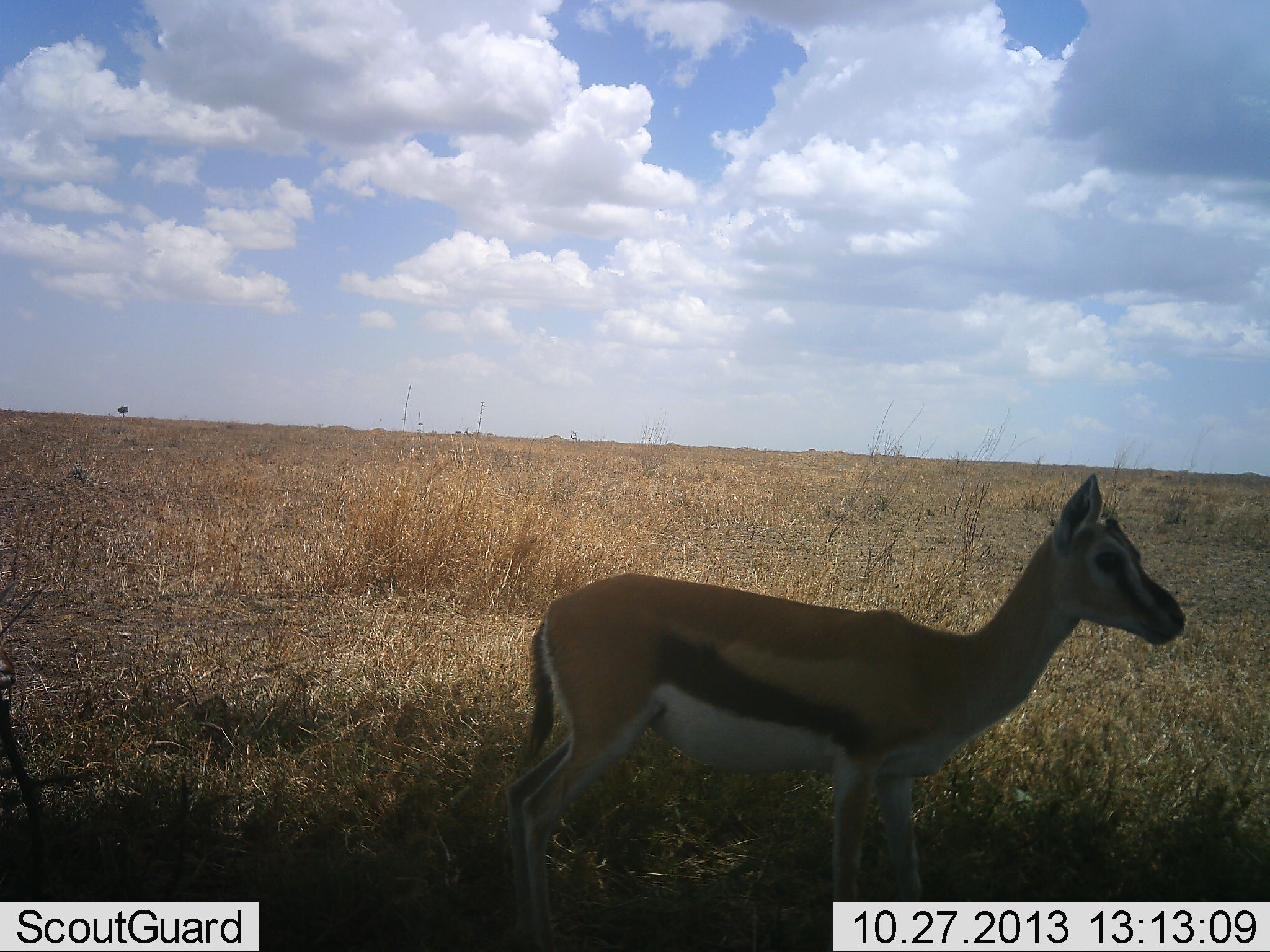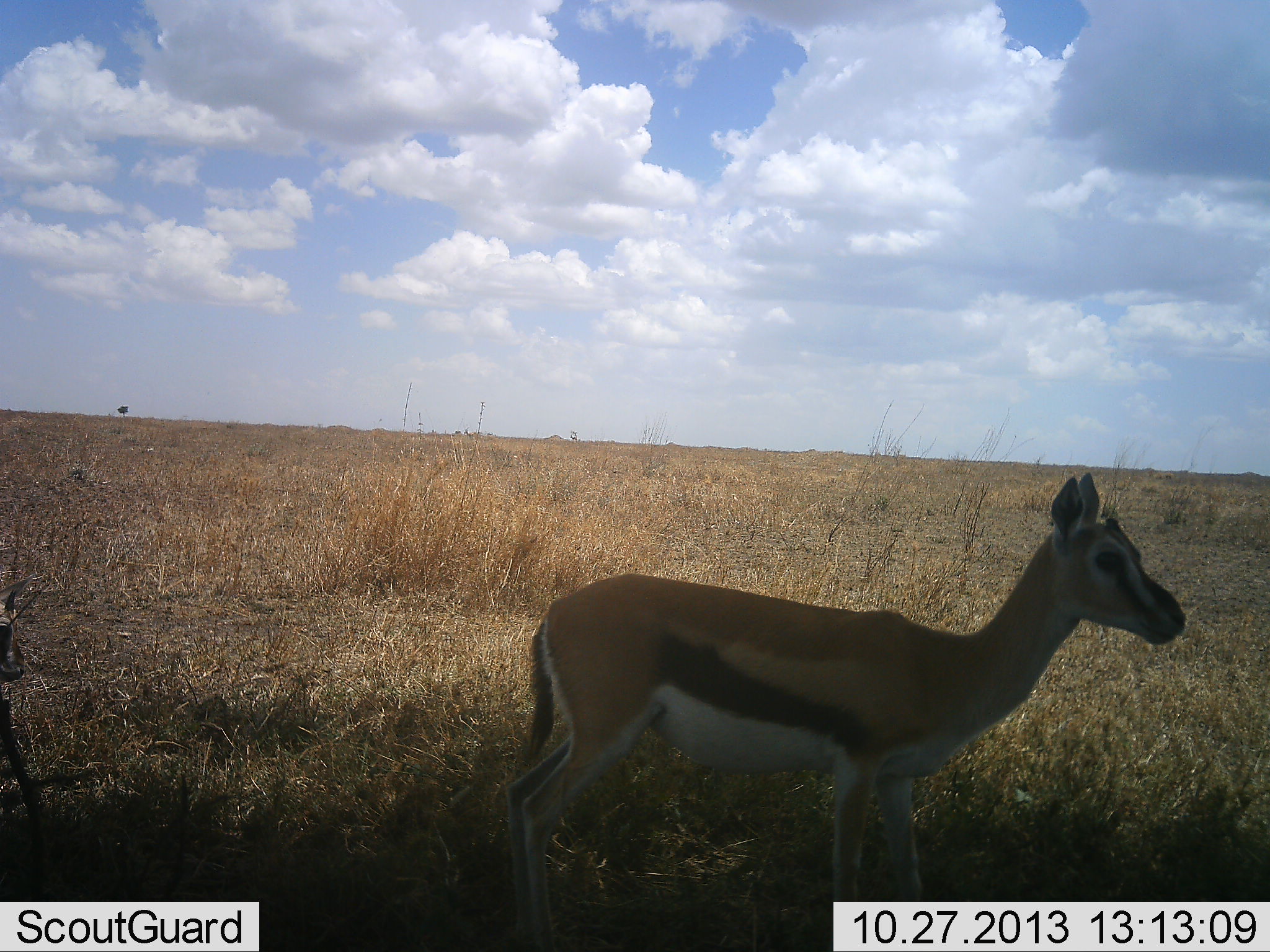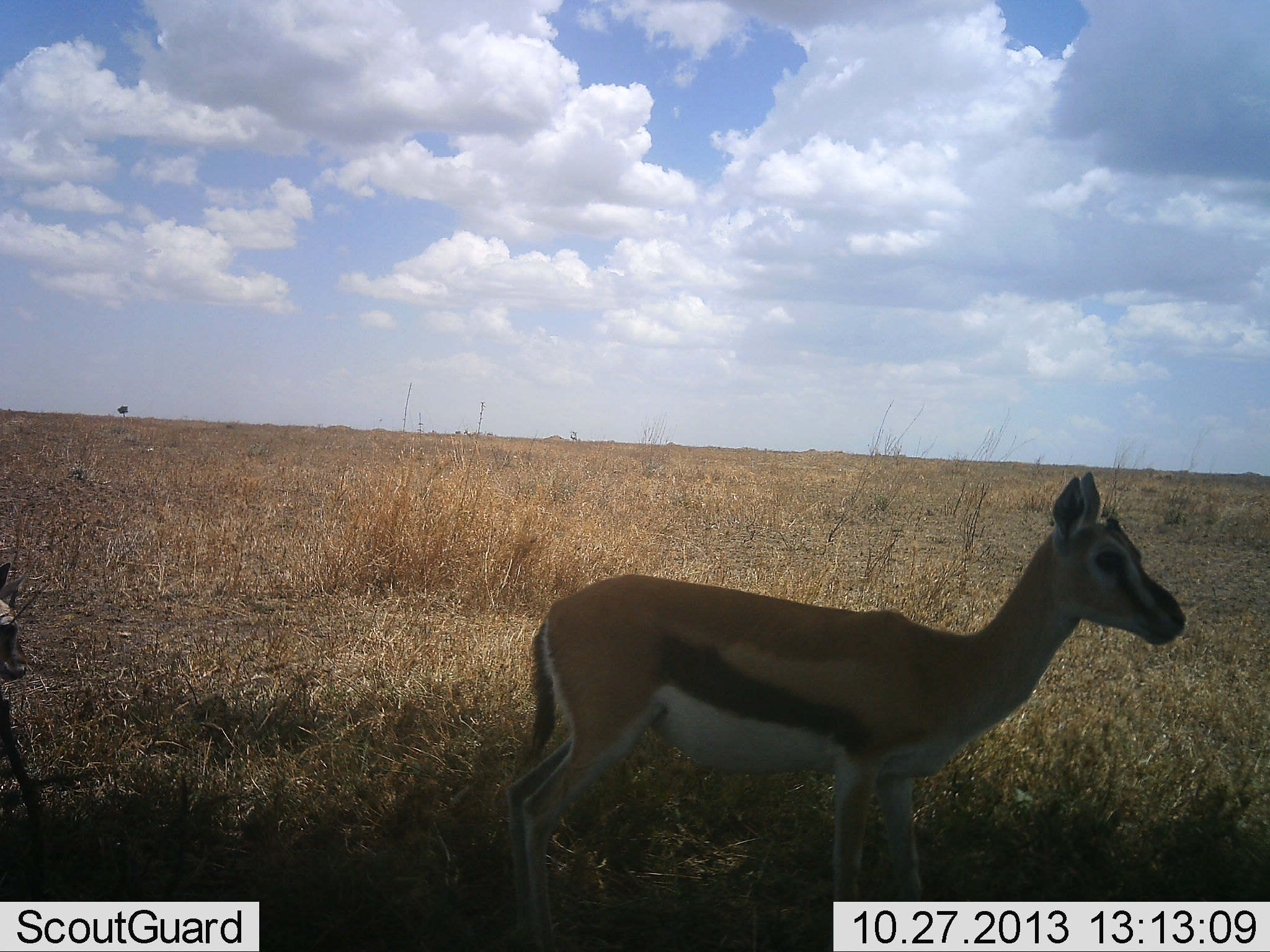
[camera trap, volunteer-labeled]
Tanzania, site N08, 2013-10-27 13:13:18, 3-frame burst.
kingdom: Animalia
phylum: Chordata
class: Mammalia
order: Artiodactyla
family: Bovidae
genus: Eudorcas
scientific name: Eudorcas thomsonii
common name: thomson's gazelle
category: gazellethomsons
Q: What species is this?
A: Gazellethomsons (thomson's gazelle) (Eudorcas thomsonii).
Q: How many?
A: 1.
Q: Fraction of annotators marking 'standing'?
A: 100%.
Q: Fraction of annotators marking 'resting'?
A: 0%.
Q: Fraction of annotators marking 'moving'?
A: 5%.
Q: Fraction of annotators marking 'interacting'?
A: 0%.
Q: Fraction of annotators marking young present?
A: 21%.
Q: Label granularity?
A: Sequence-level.